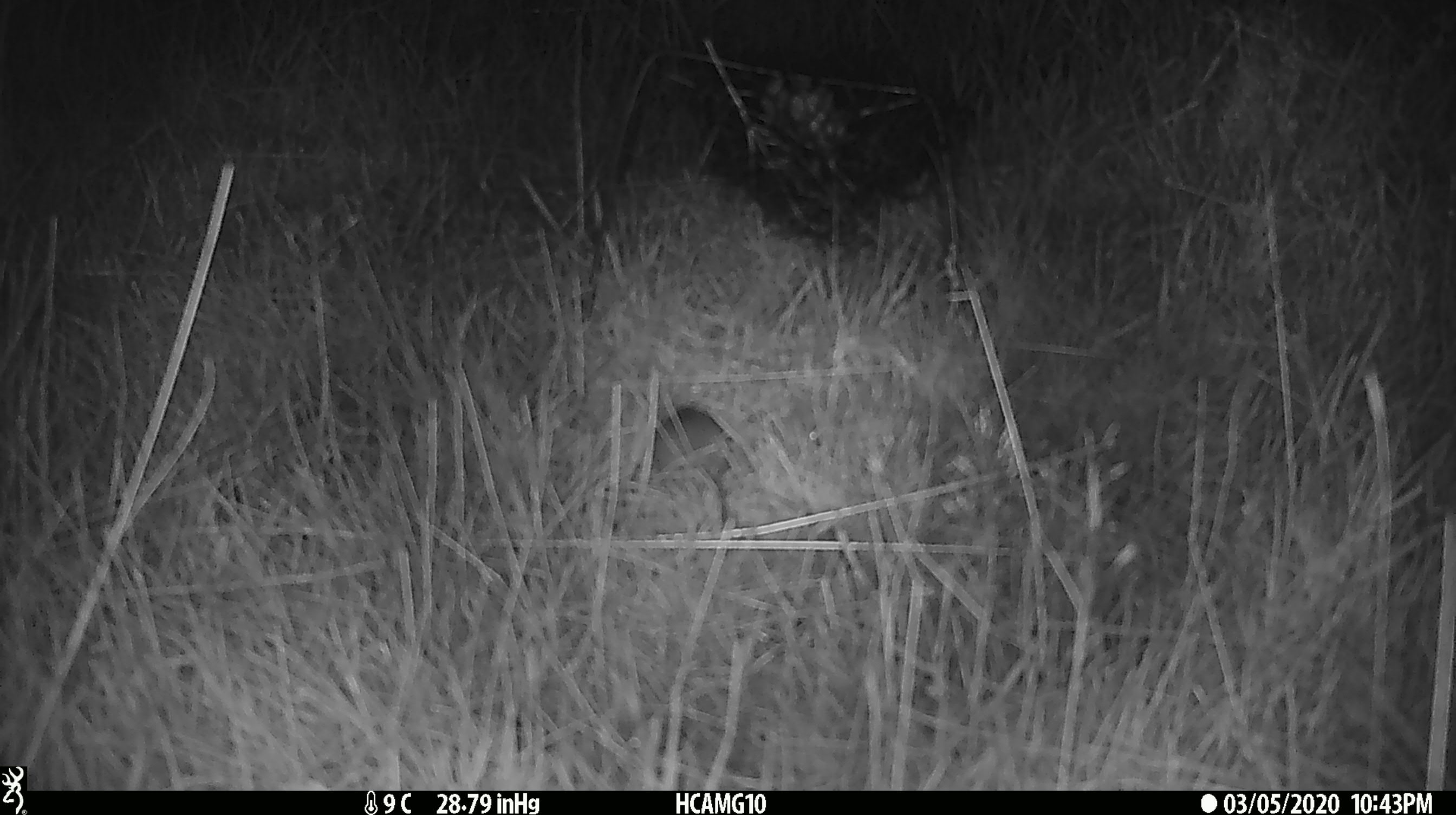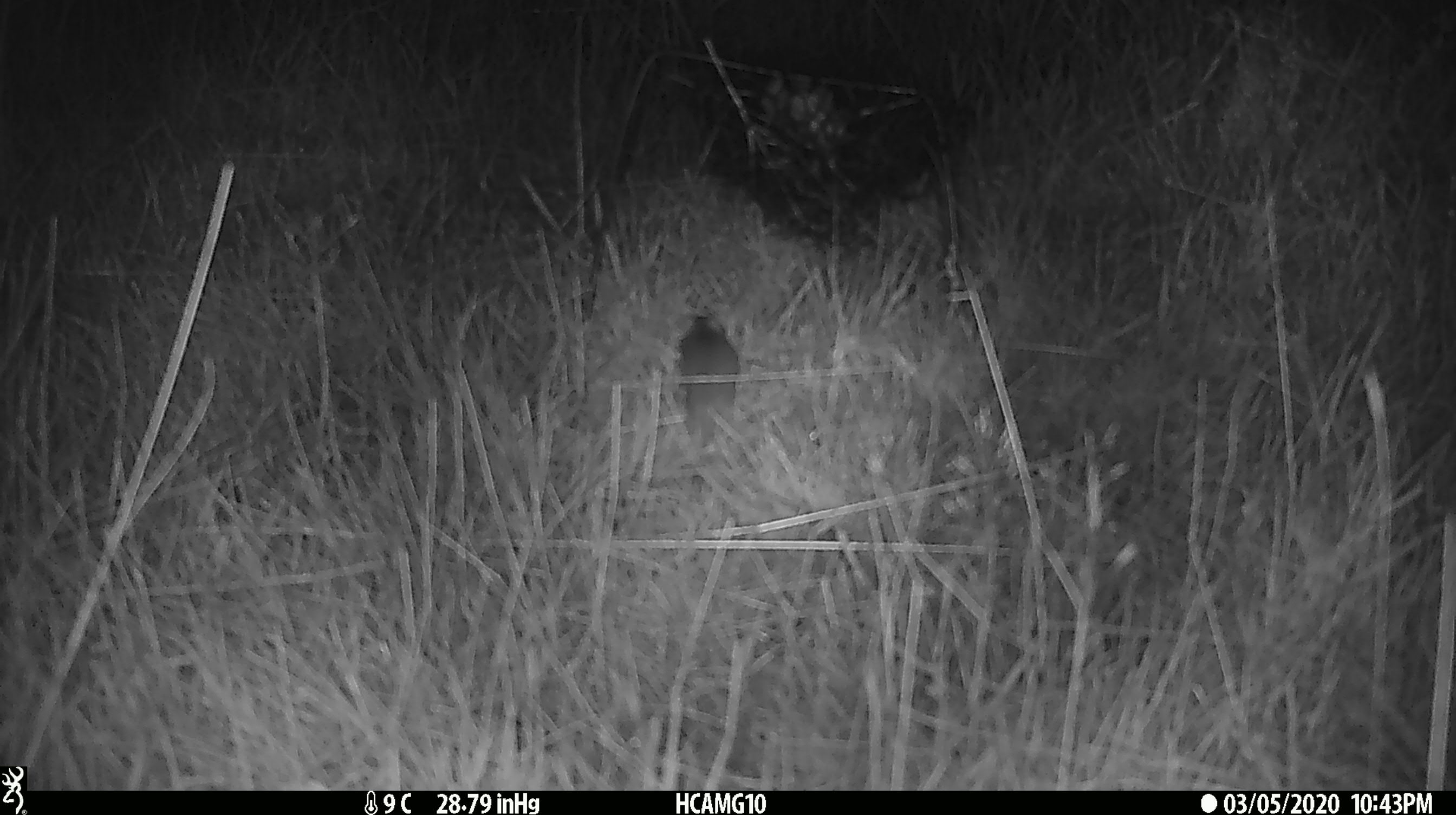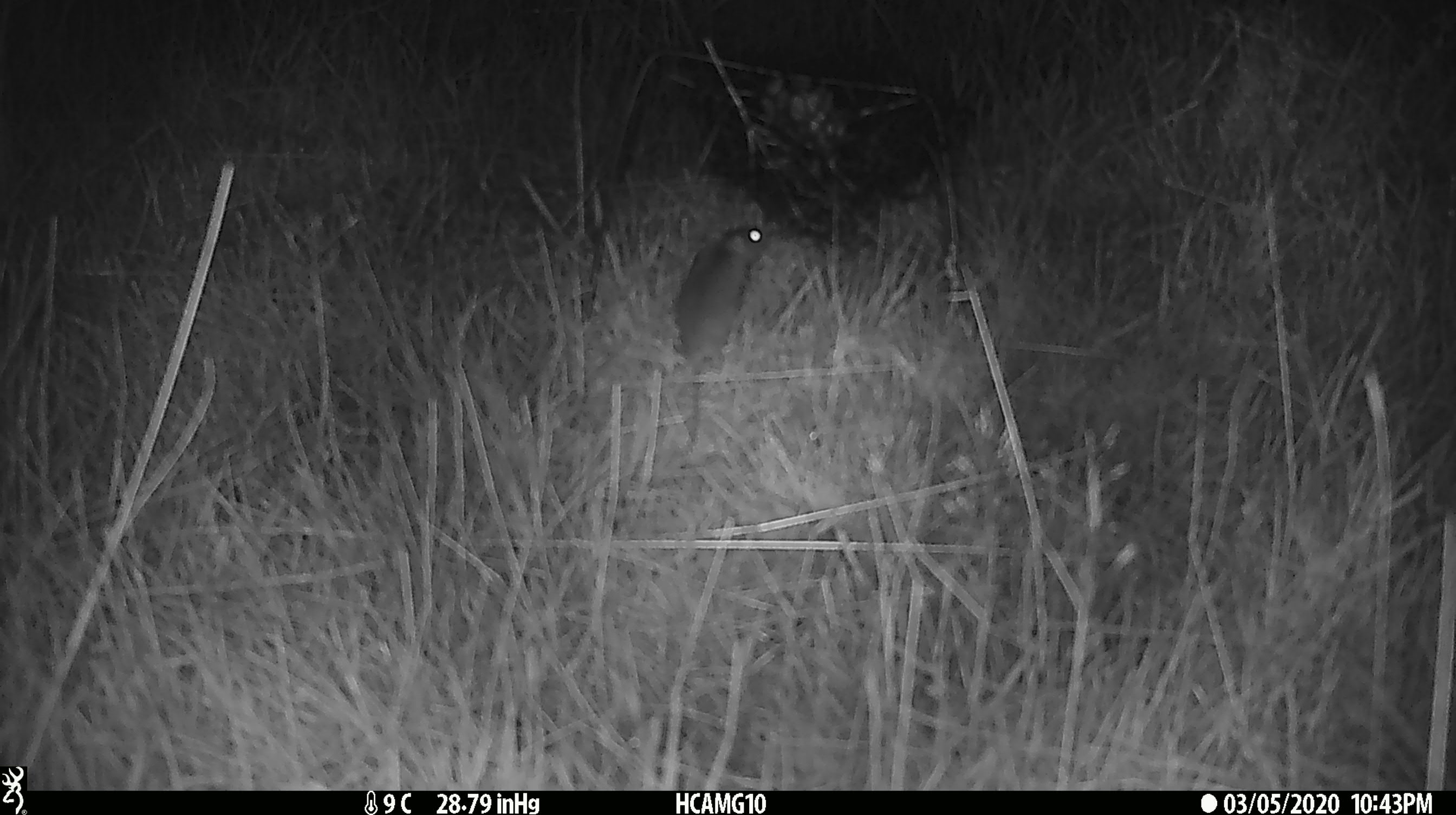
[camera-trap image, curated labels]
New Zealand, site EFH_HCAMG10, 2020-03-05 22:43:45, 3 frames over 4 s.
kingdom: Animalia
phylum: Chordata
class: Mammalia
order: Rodentia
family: Muridae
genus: Mus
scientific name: Mus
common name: mouse